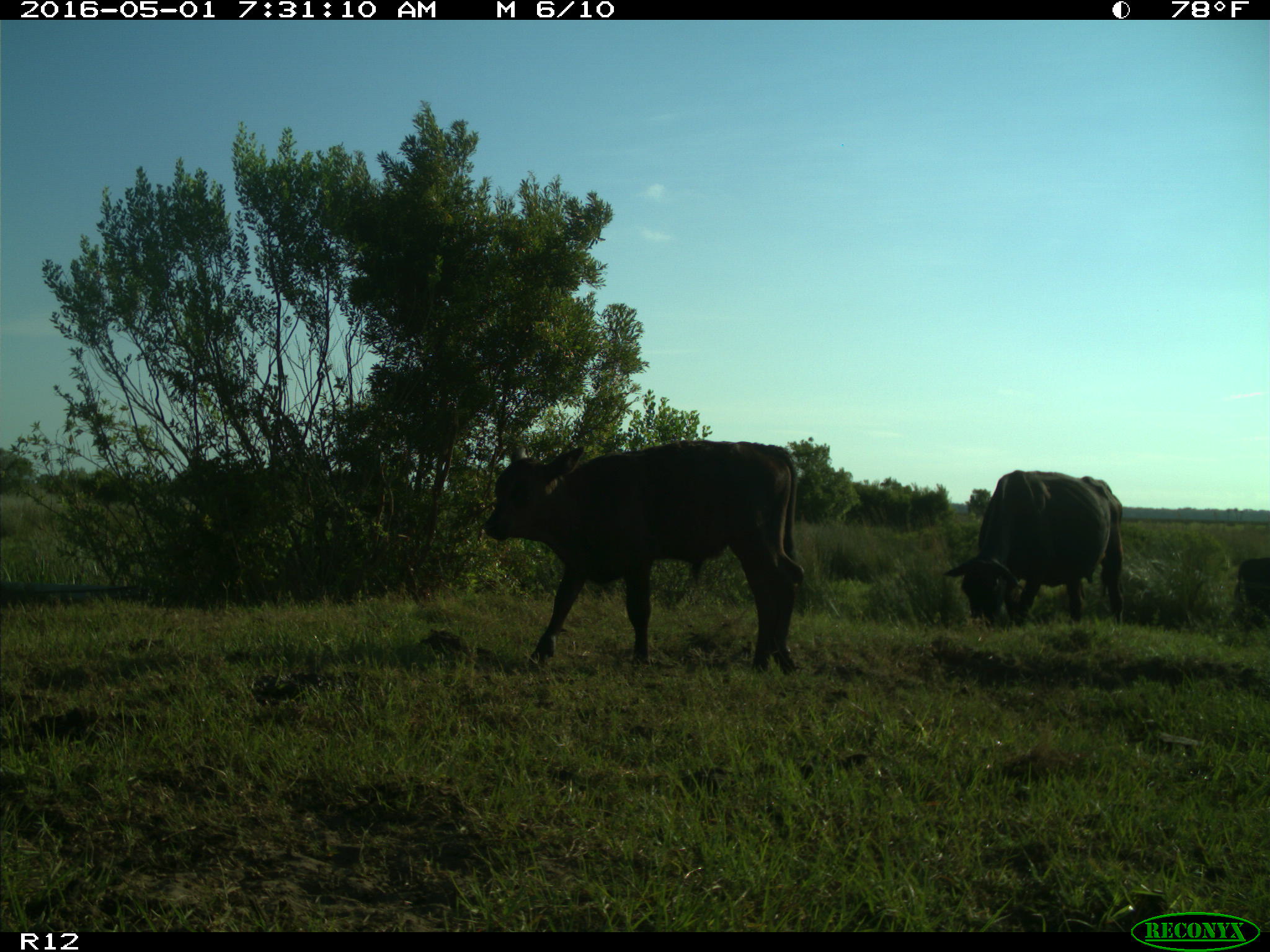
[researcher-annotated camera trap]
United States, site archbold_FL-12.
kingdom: Animalia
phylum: Chordata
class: Mammalia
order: Artiodactyla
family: Bovidae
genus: Bos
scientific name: Bos taurus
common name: domestic cow